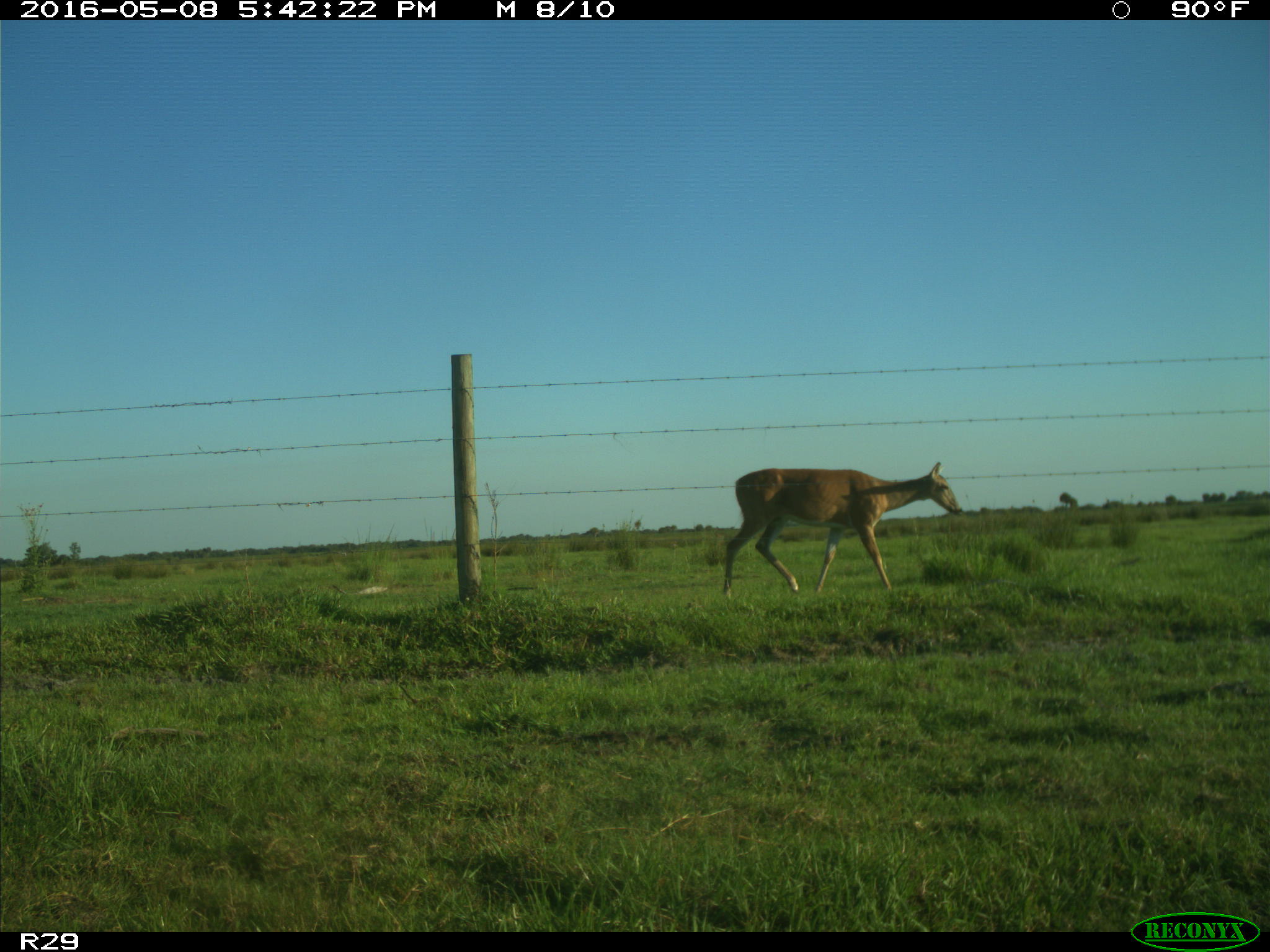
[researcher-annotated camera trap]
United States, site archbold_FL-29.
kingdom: Animalia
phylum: Chordata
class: Mammalia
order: Artiodactyla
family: Cervidae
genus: Odocoileus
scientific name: Odocoileus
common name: deer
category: unidentified deer